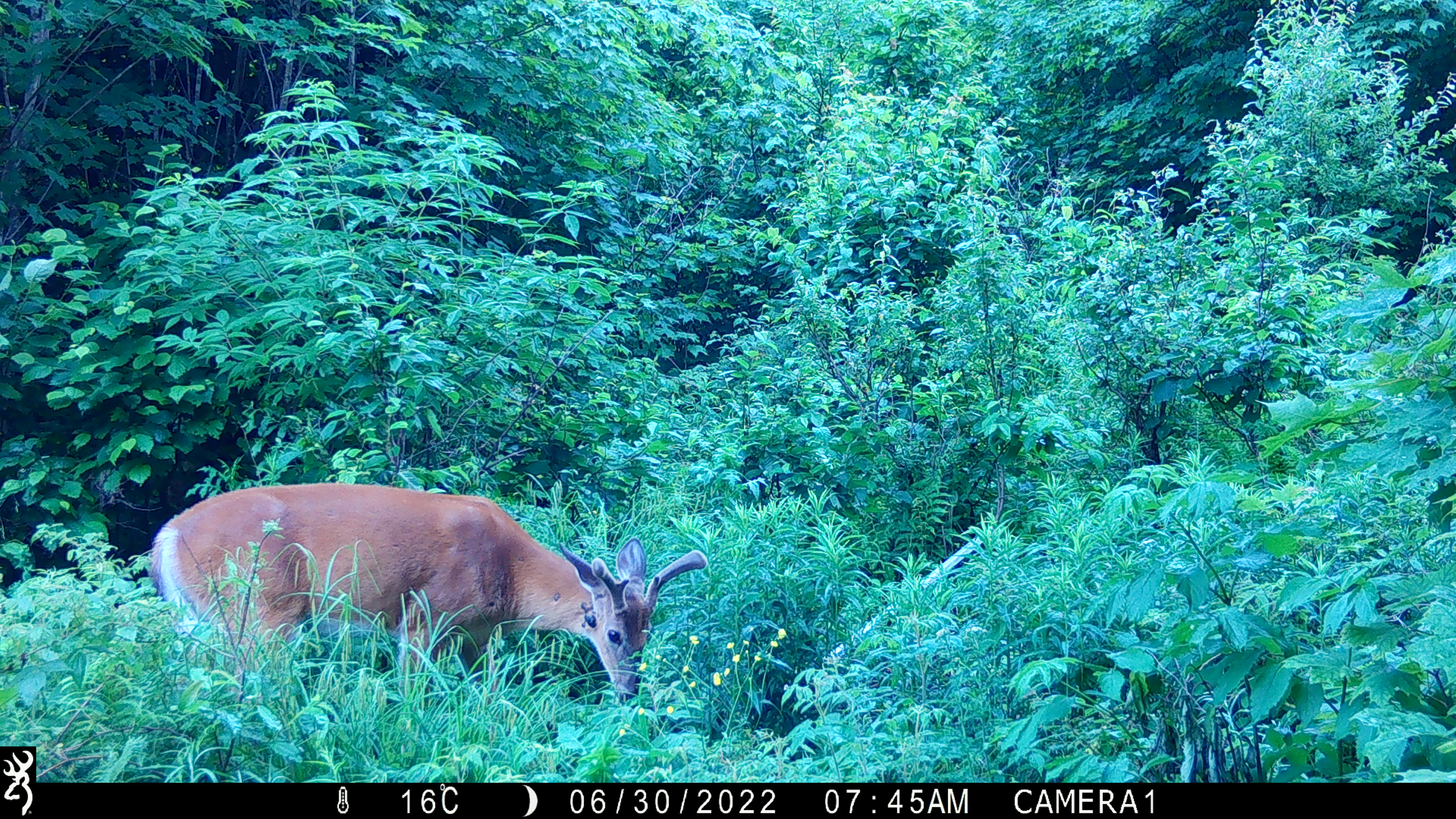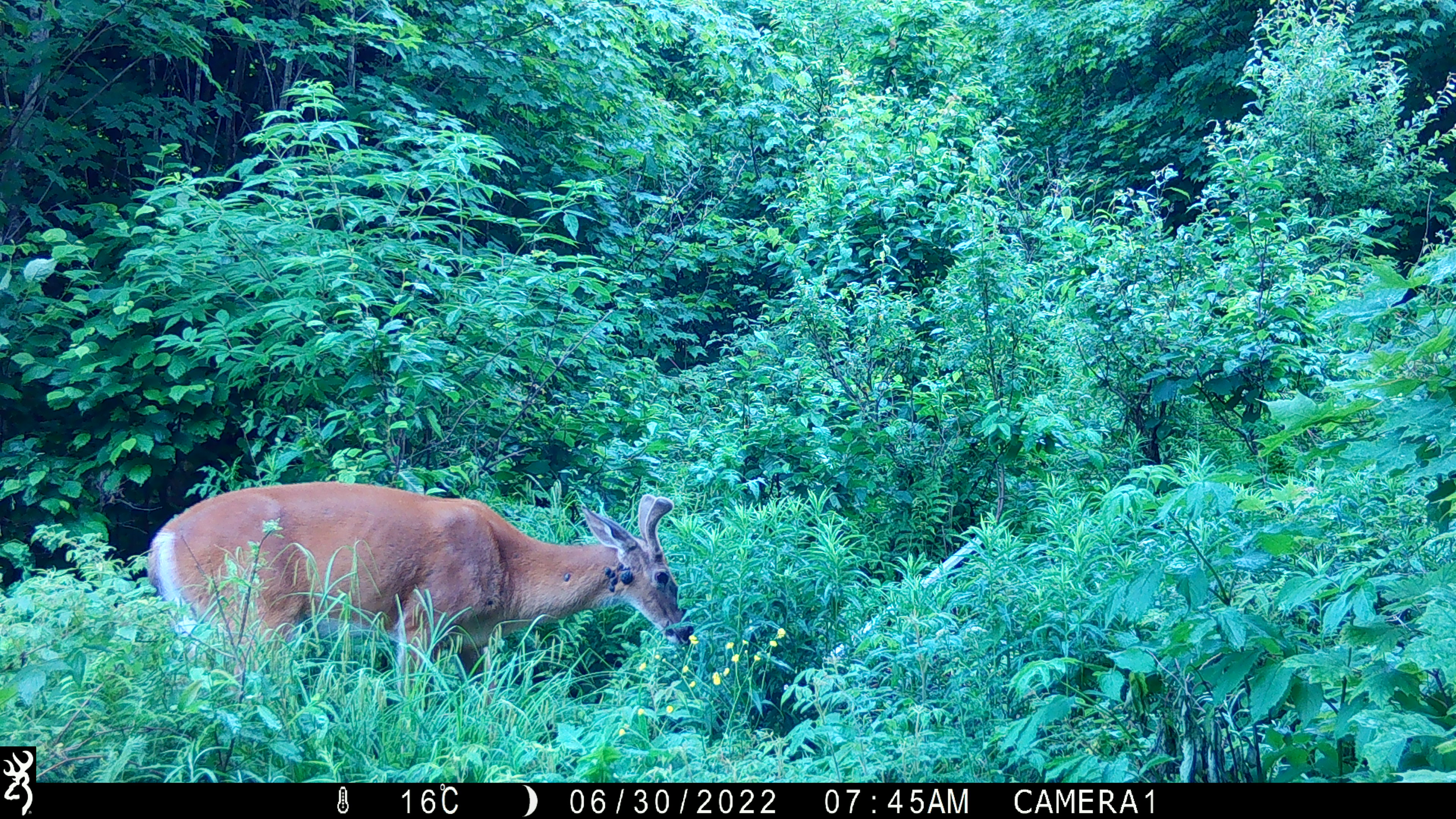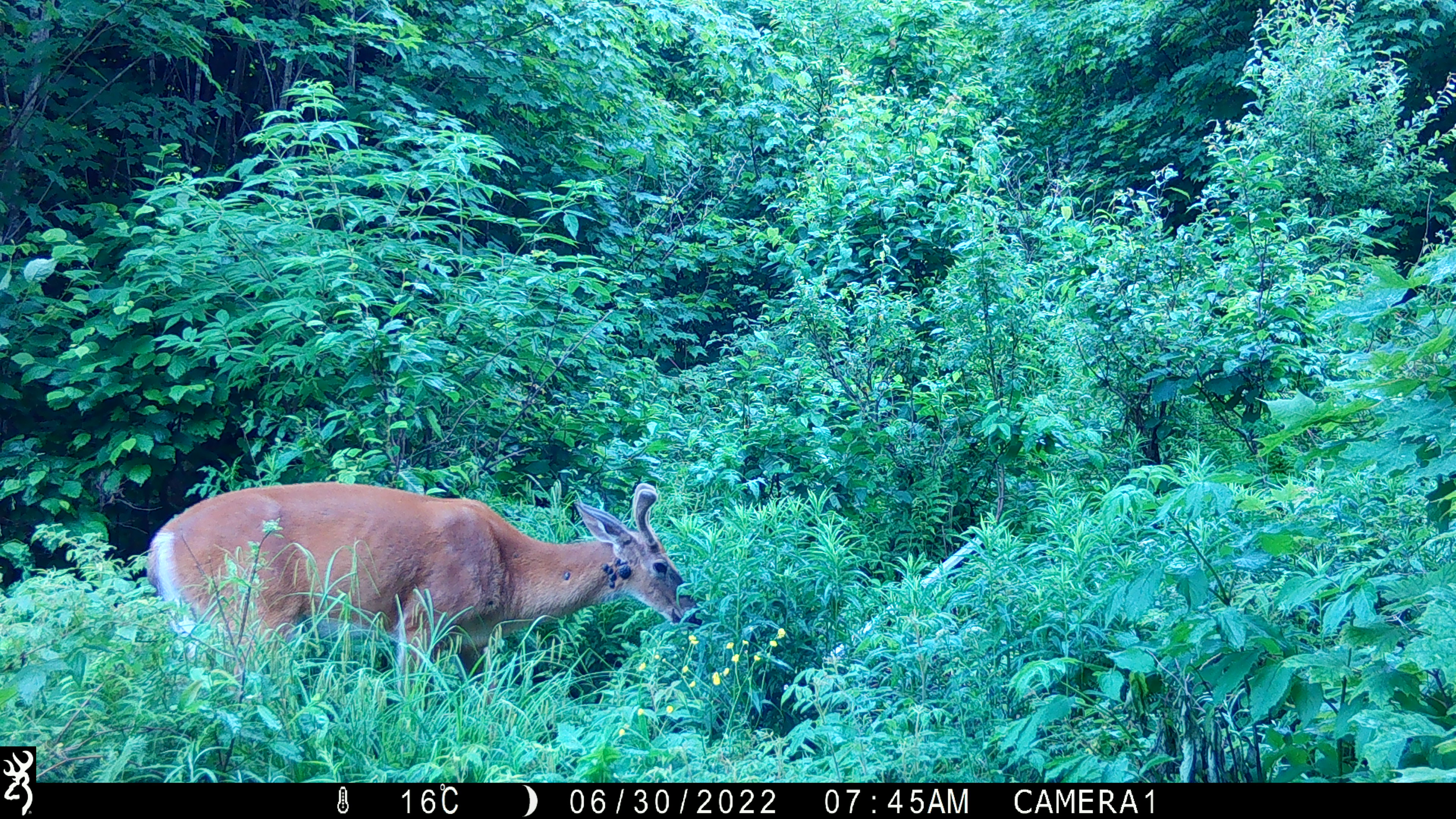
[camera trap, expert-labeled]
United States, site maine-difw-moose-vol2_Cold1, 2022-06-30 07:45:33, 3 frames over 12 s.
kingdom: Animalia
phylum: Chordata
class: Mammalia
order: Artiodactyla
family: Cervidae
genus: Odocoileus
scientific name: Odocoileus virginianus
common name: white-tailed deer